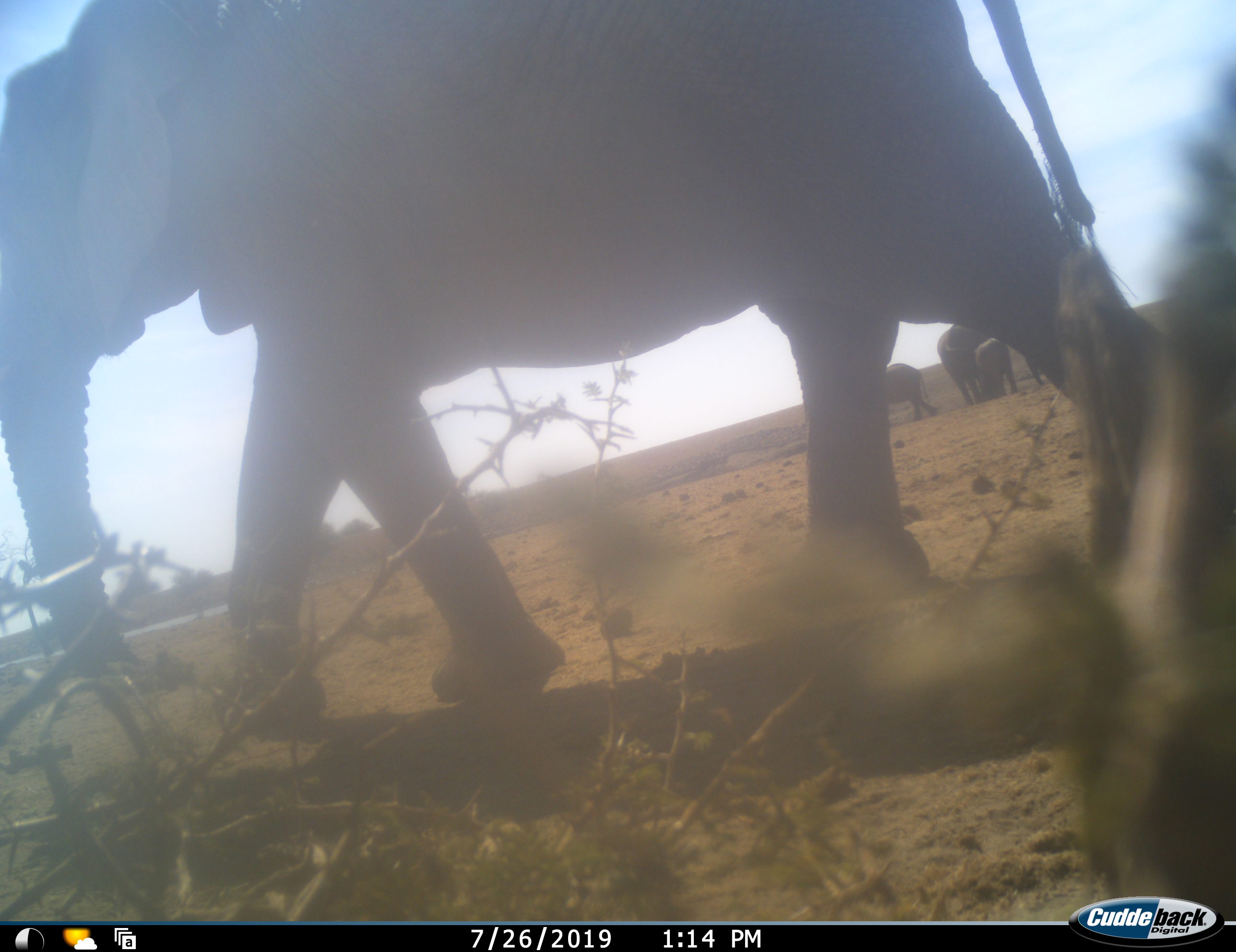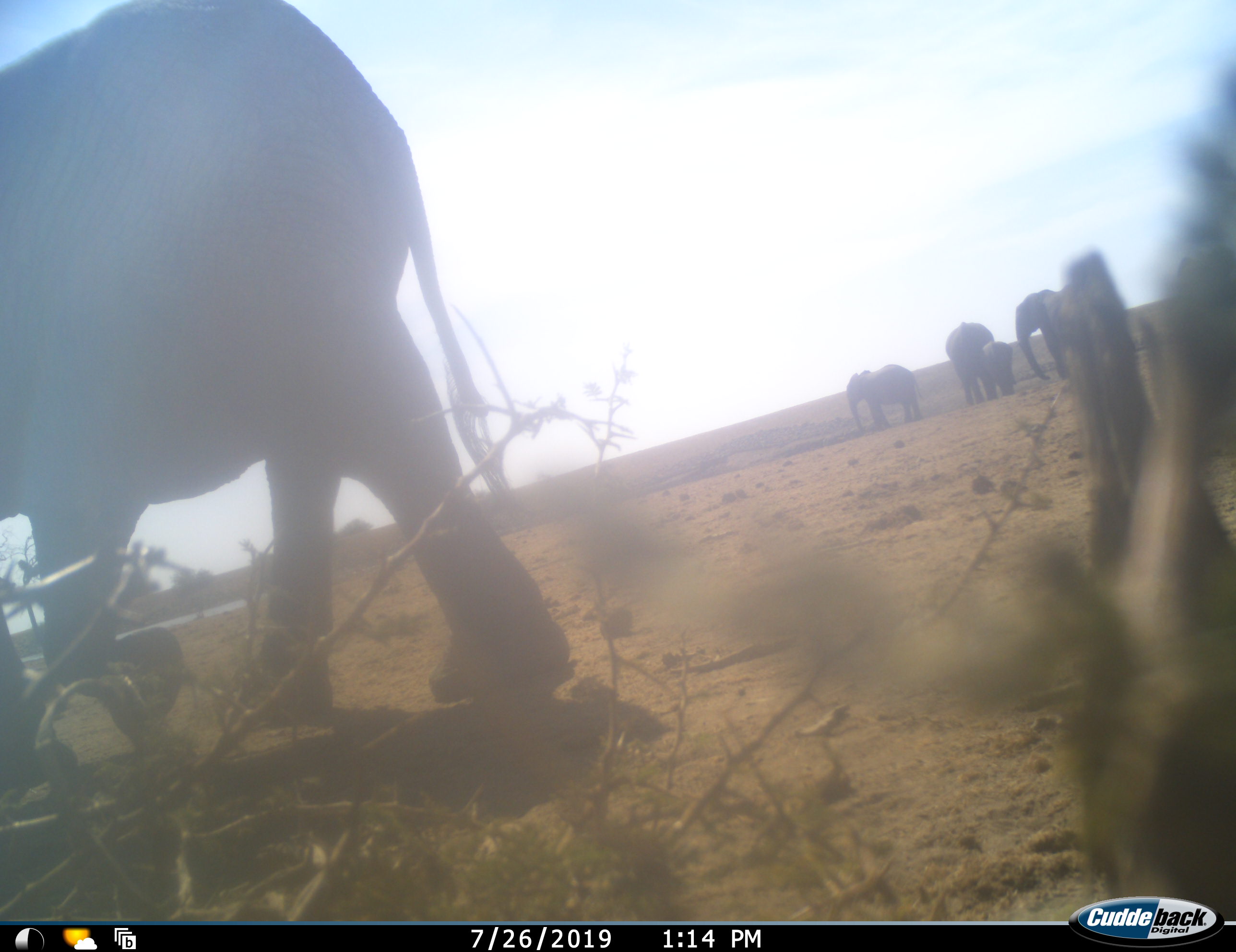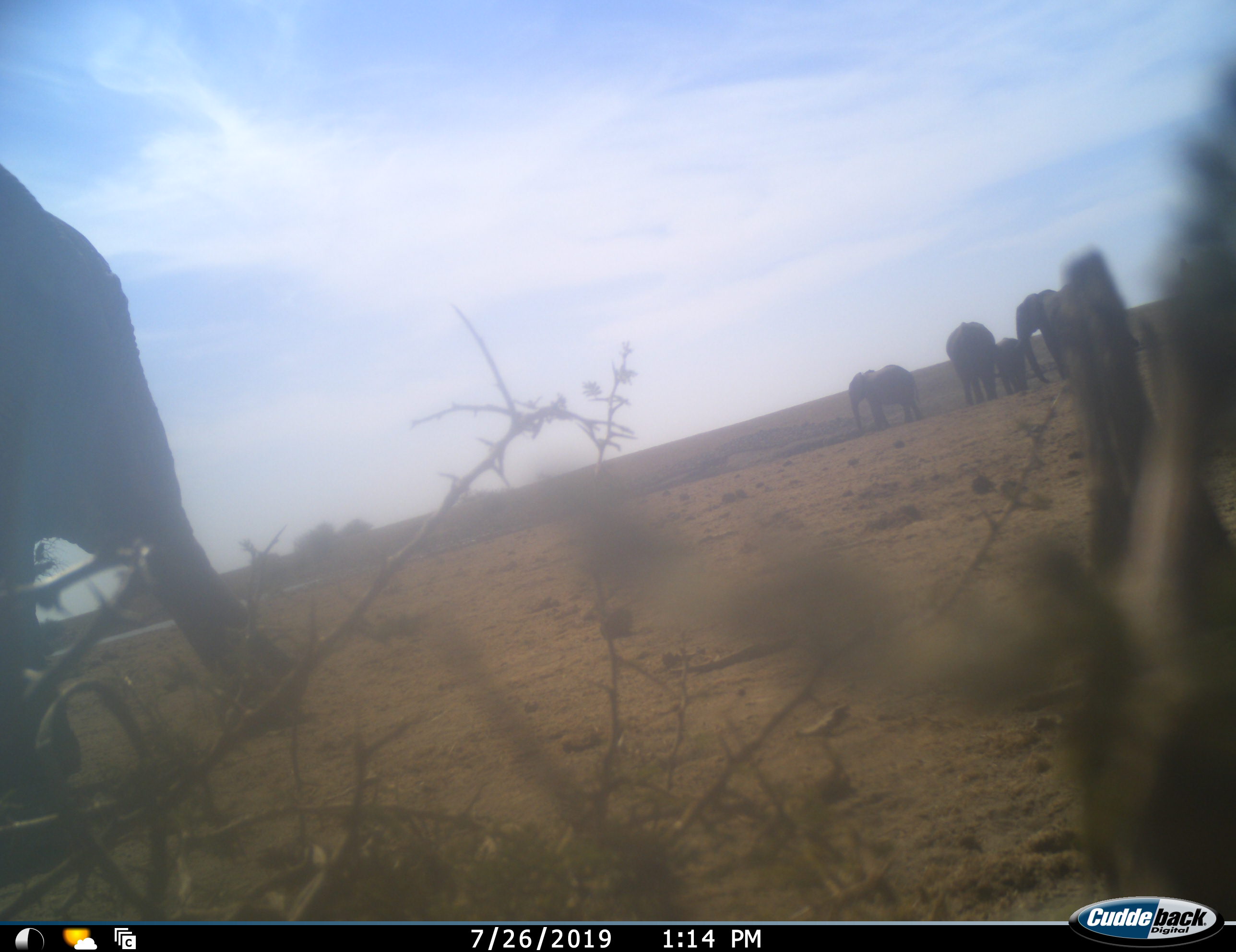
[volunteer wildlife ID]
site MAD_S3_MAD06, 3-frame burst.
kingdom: Animalia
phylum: Chordata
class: Mammalia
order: Proboscidea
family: Elephantidae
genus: Loxodonta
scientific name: Loxodonta africana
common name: african bush elephant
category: elephant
Elephant (african bush elephant) (Loxodonta africana), count 5. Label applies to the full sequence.